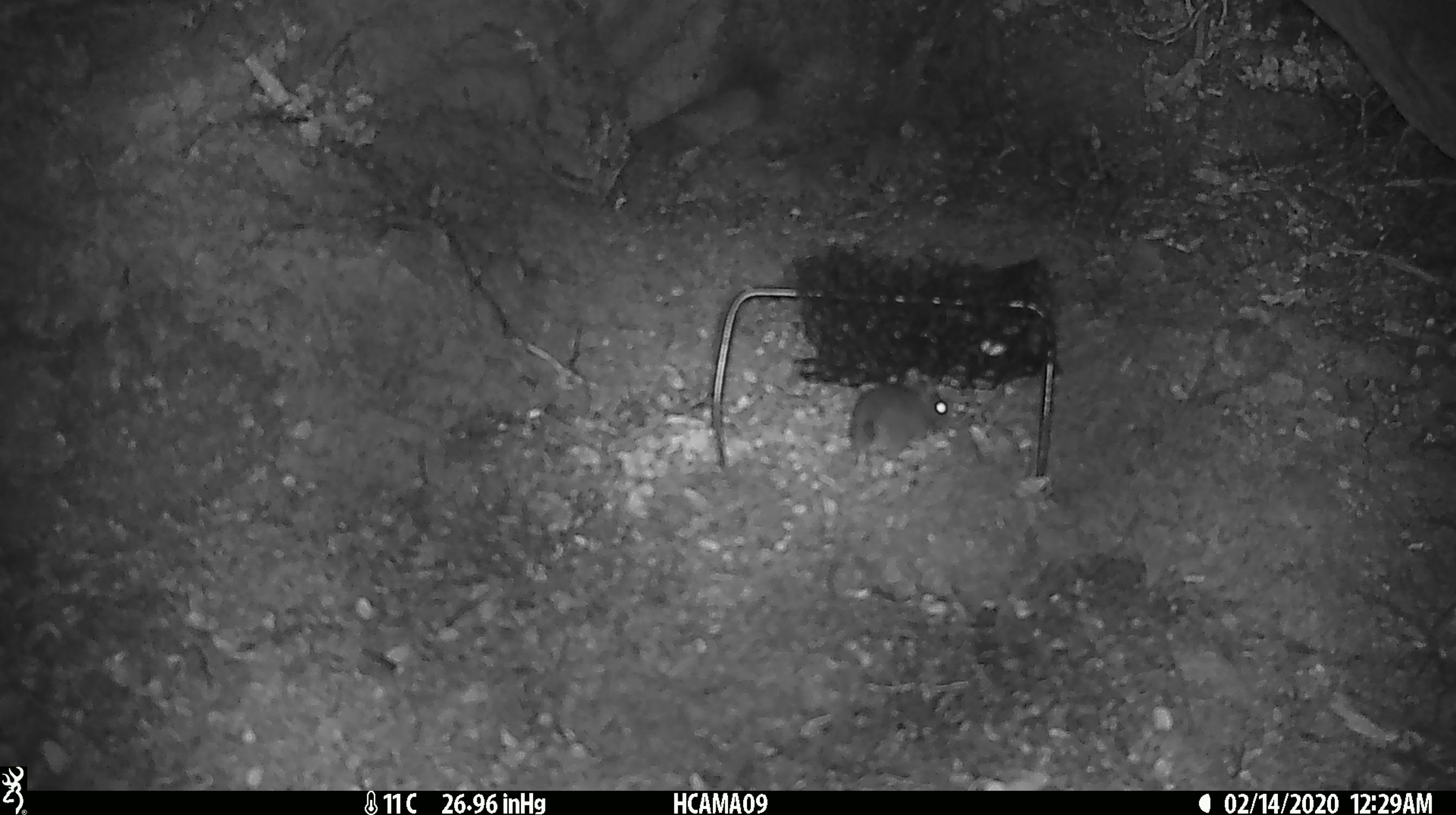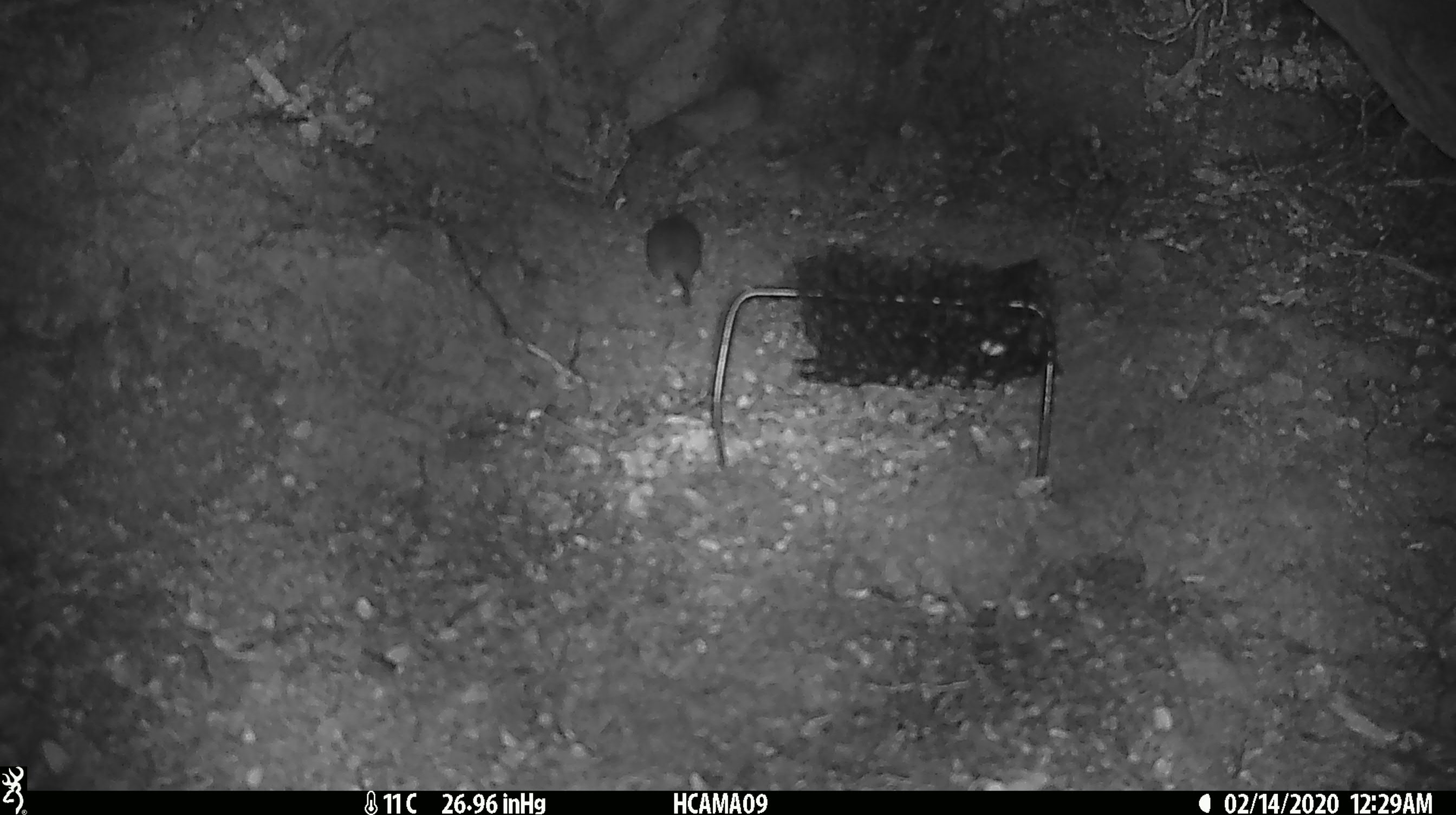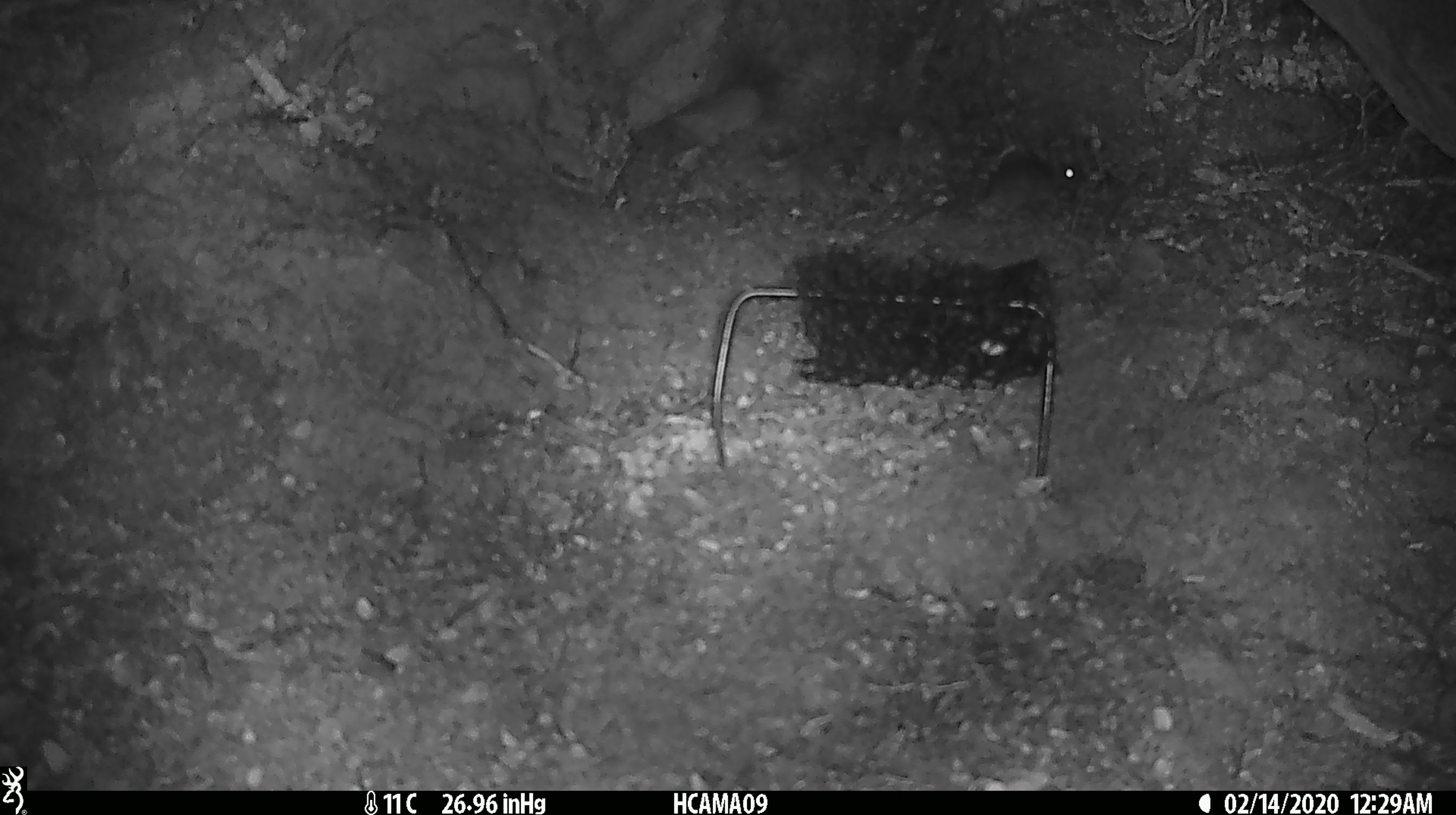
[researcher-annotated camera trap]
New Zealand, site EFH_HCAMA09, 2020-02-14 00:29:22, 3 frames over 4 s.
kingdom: Animalia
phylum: Chordata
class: Mammalia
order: Rodentia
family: Muridae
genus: Mus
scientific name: Mus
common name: mouse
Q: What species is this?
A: Mouse (Mus).